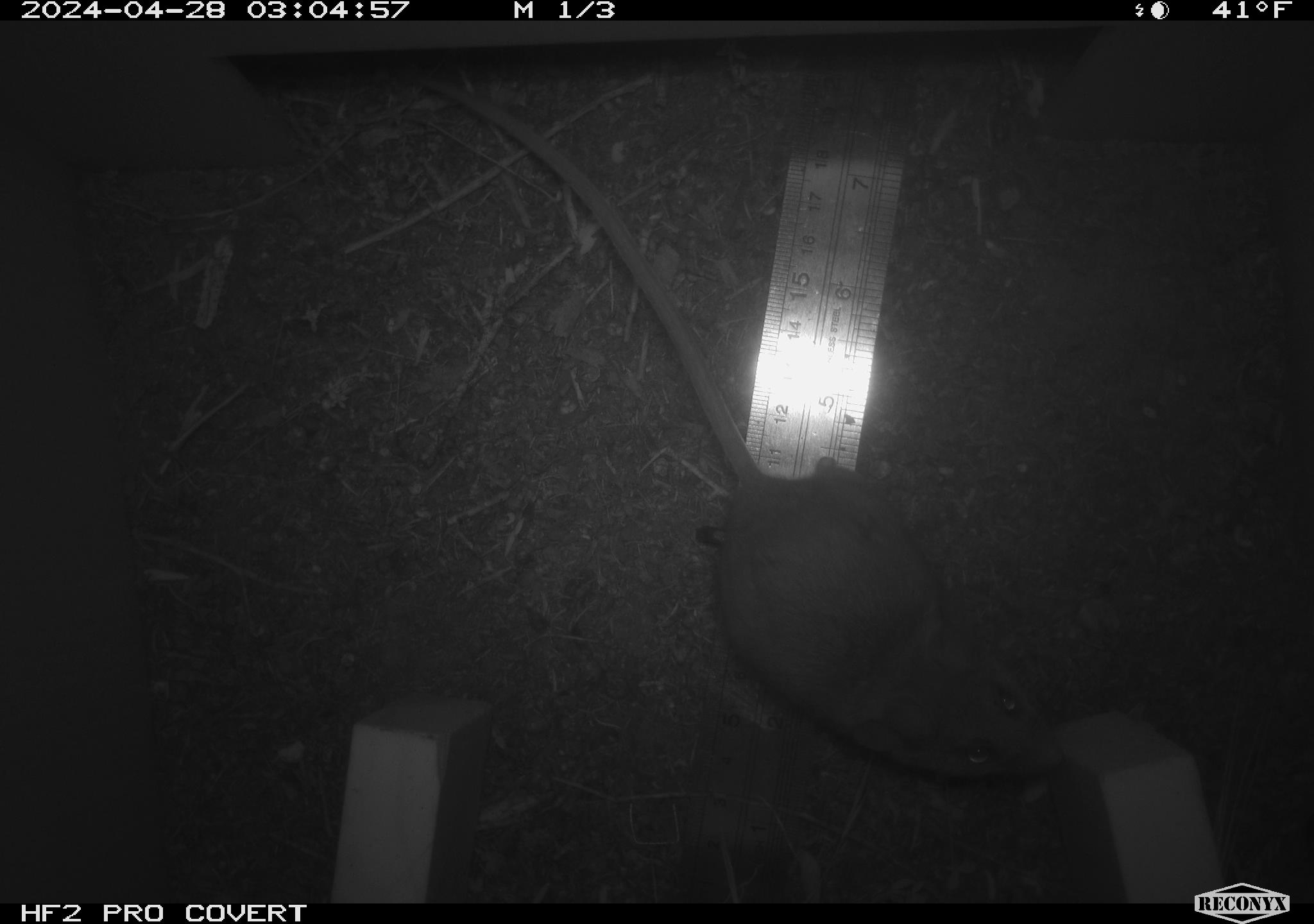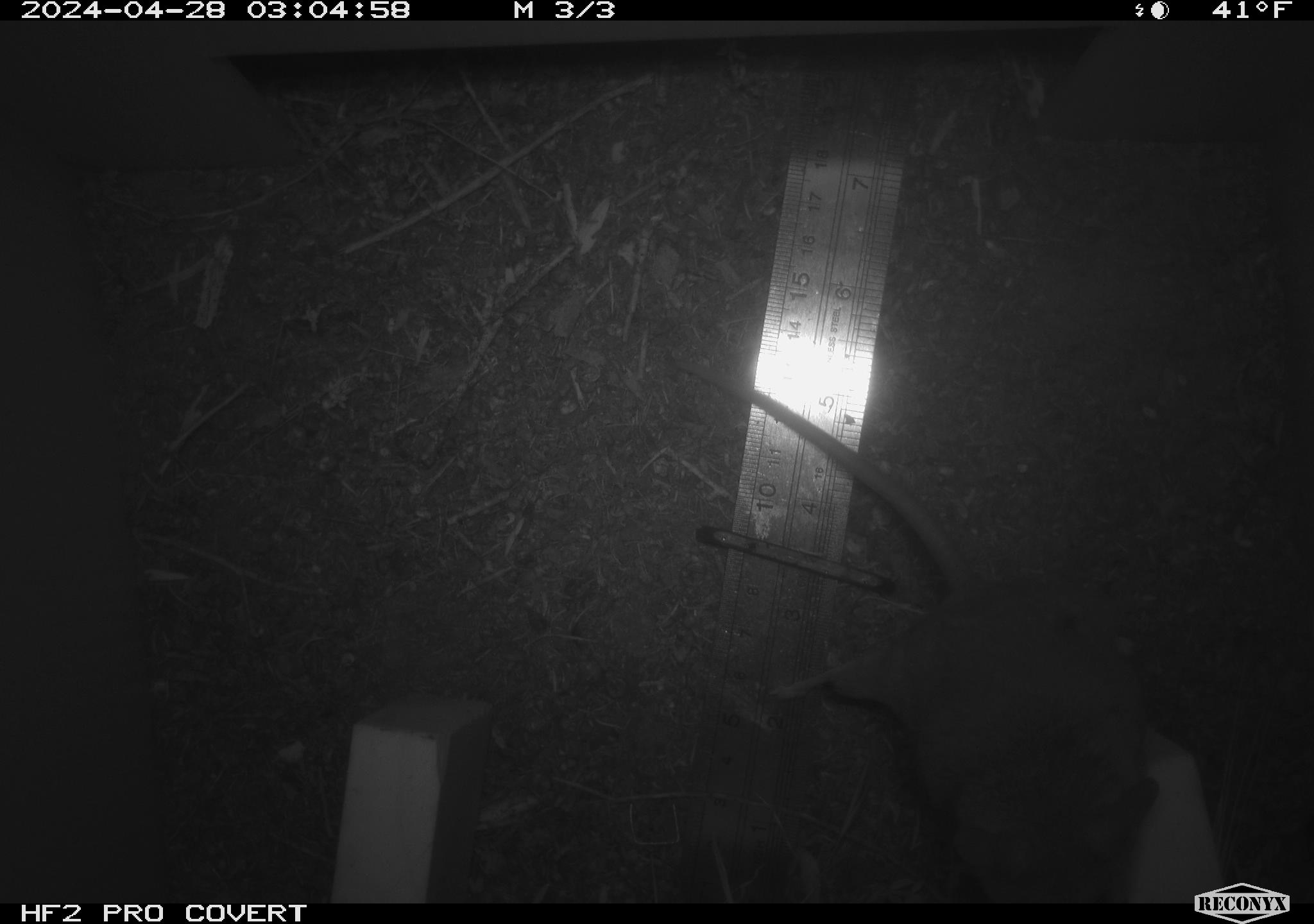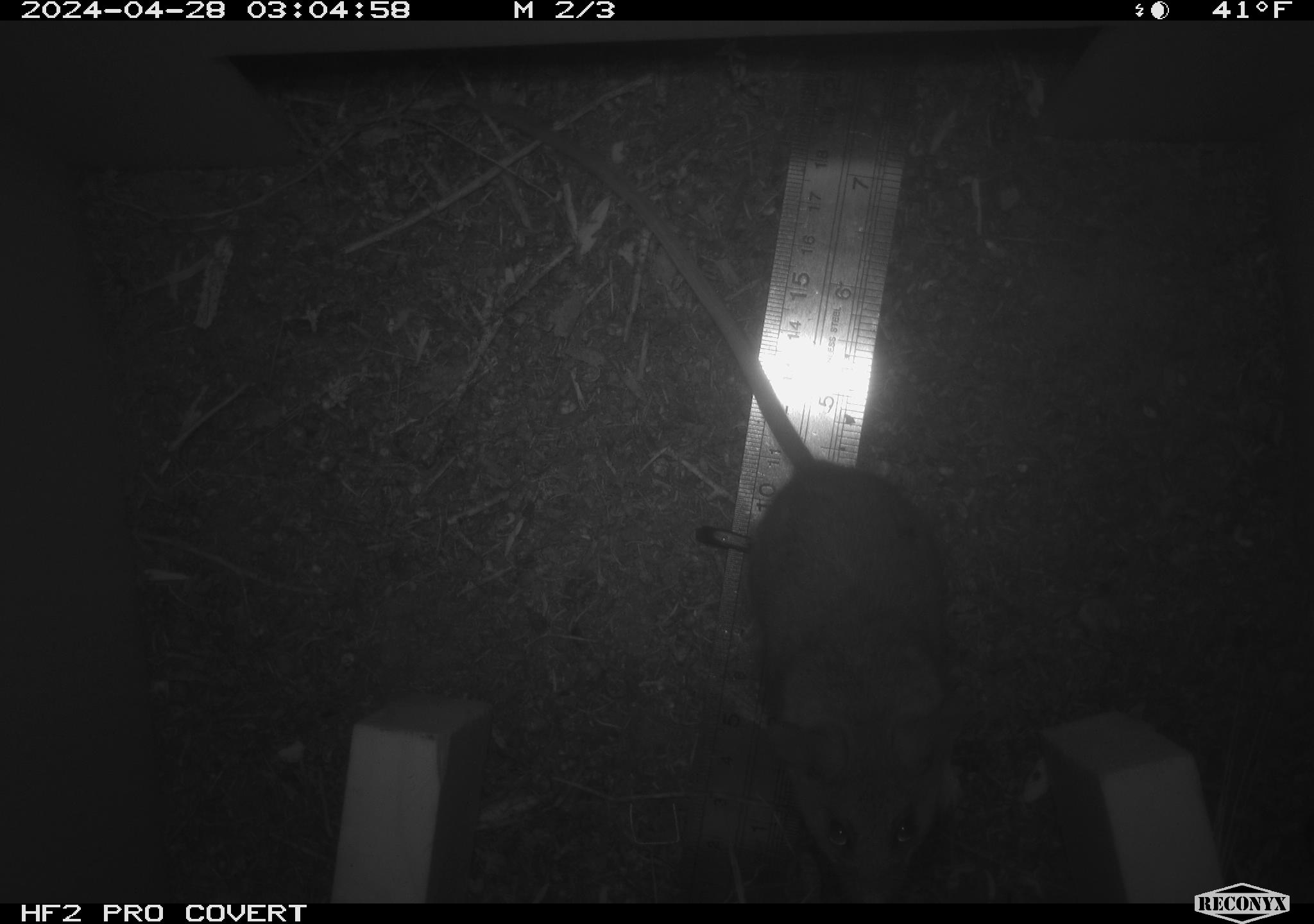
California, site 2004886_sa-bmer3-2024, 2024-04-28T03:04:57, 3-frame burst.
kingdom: Animalia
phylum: Chordata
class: Mammalia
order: Rodentia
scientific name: Rodentia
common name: mouse species